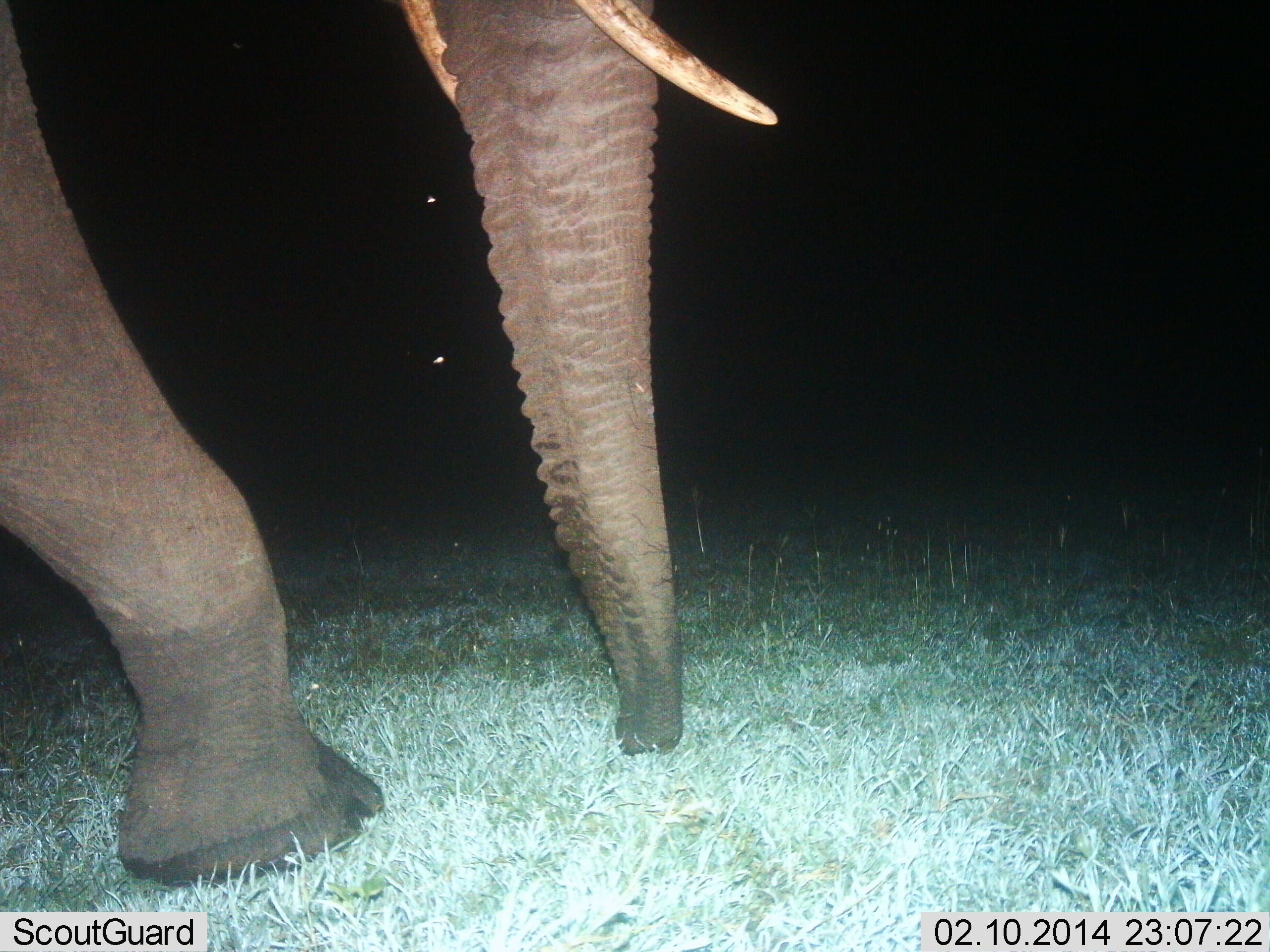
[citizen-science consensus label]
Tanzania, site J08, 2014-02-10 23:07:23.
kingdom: Animalia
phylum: Chordata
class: Mammalia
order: Proboscidea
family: Elephantidae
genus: Loxodonta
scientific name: Loxodonta africana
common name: african bush elephant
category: elephant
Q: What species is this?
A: Elephant (african bush elephant) (Loxodonta africana).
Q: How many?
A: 1.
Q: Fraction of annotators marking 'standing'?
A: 10%.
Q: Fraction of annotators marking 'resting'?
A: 0%.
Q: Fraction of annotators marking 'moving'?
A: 90%.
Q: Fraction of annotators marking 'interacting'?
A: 0%.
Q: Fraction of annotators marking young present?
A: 0%.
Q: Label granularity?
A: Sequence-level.